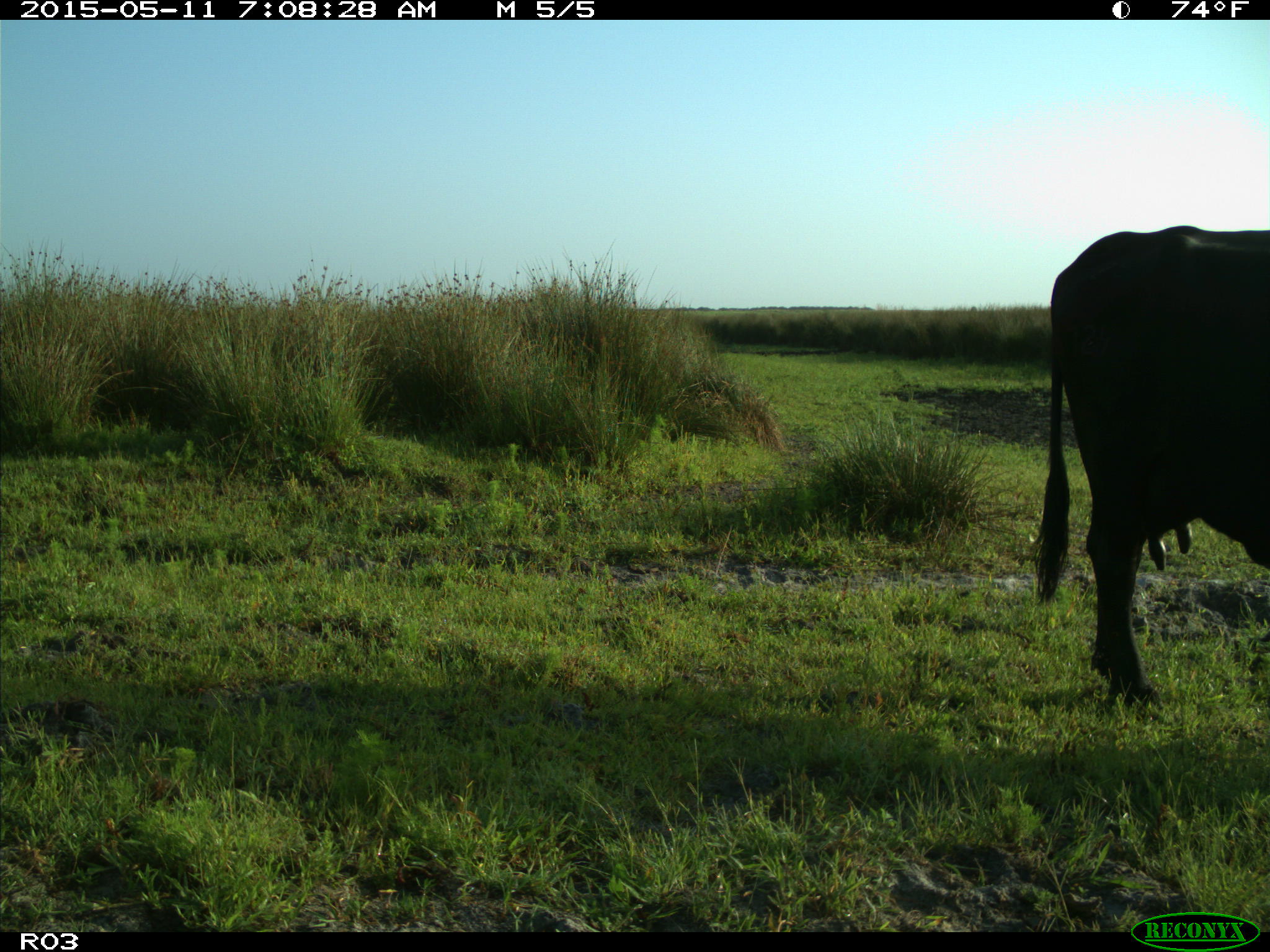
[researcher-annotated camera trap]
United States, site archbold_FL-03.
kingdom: Animalia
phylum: Chordata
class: Mammalia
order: Artiodactyla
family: Bovidae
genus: Bos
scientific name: Bos taurus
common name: domestic cow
Bos taurus (domestic cow).